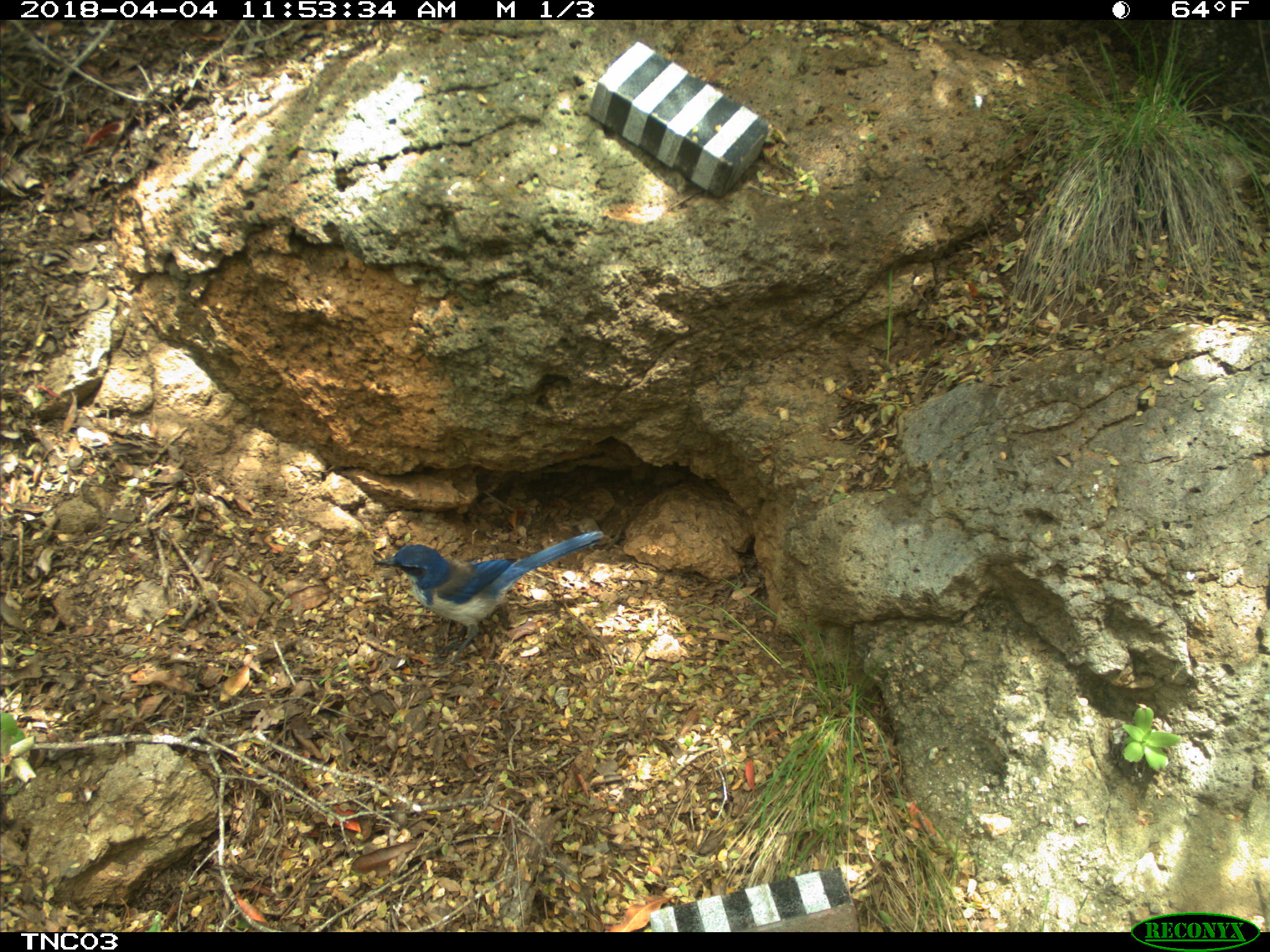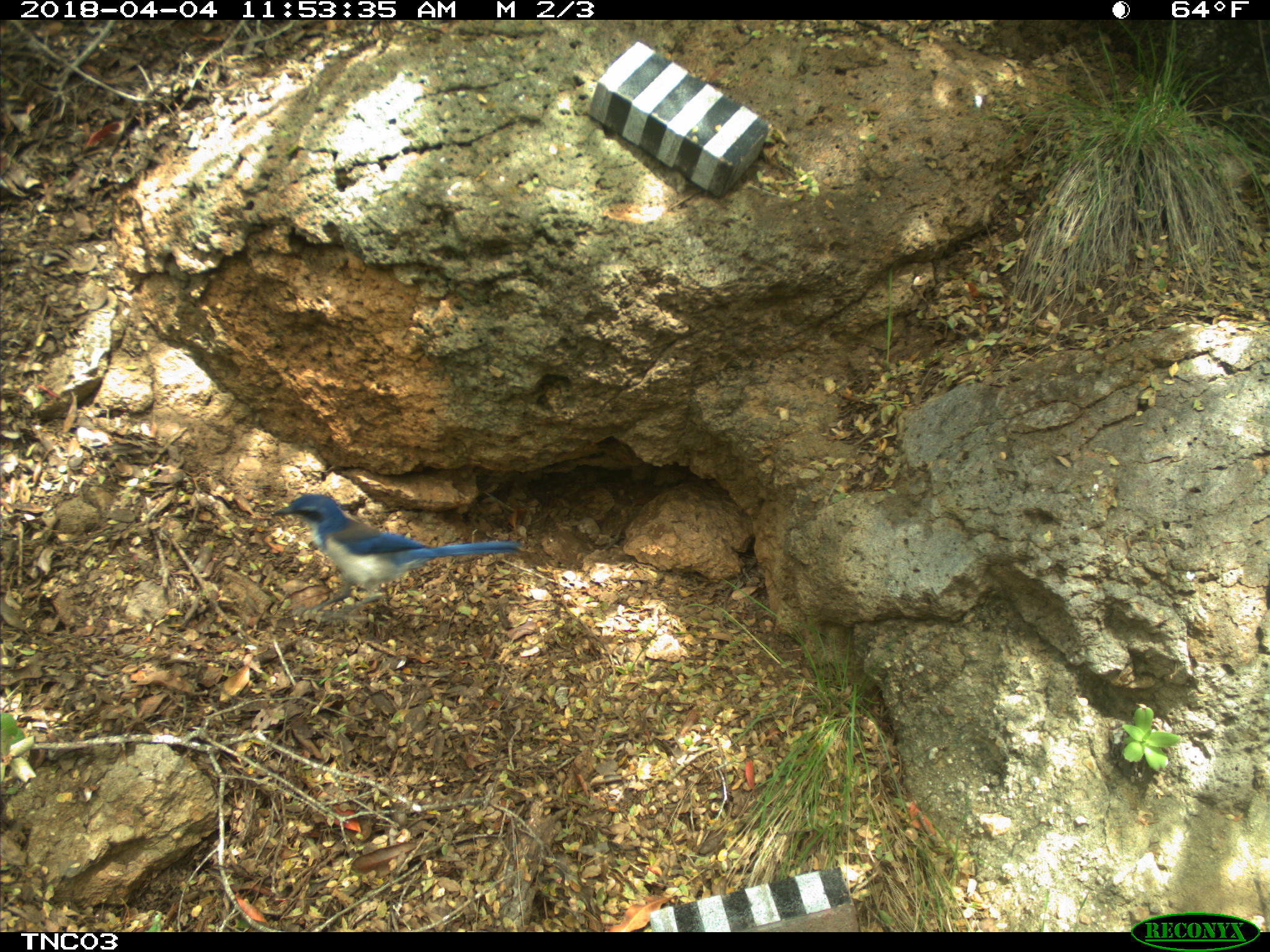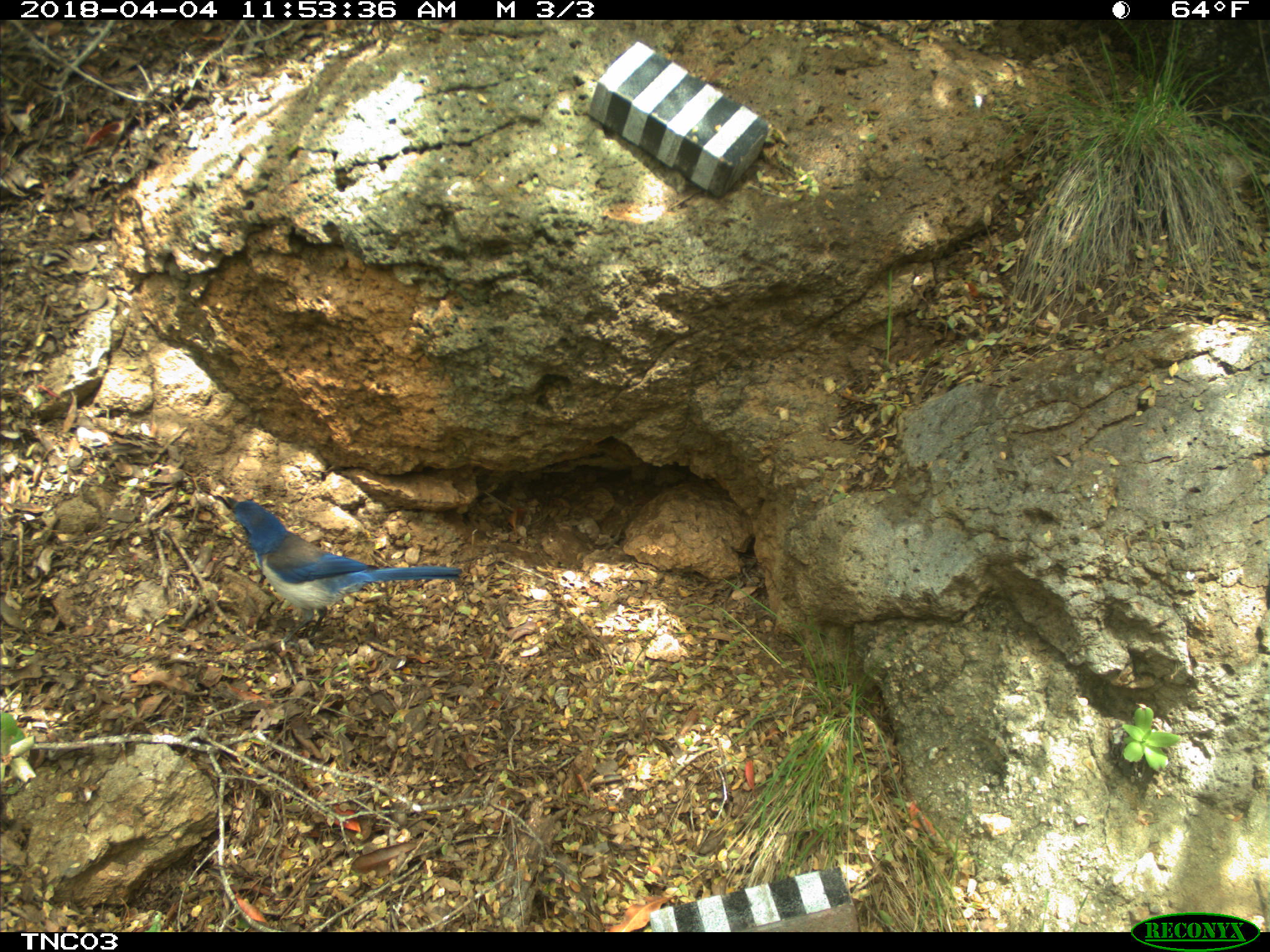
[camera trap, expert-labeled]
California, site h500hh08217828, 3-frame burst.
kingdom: Animalia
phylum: Chordata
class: Aves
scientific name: Aves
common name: bird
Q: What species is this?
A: Bird (Aves).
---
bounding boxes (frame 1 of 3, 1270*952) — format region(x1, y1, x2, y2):
bird: region(372, 528, 604, 679)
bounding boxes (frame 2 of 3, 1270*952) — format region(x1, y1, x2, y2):
bird: region(270, 492, 520, 618)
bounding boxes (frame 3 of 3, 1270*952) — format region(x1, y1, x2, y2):
bird: region(215, 493, 462, 648)